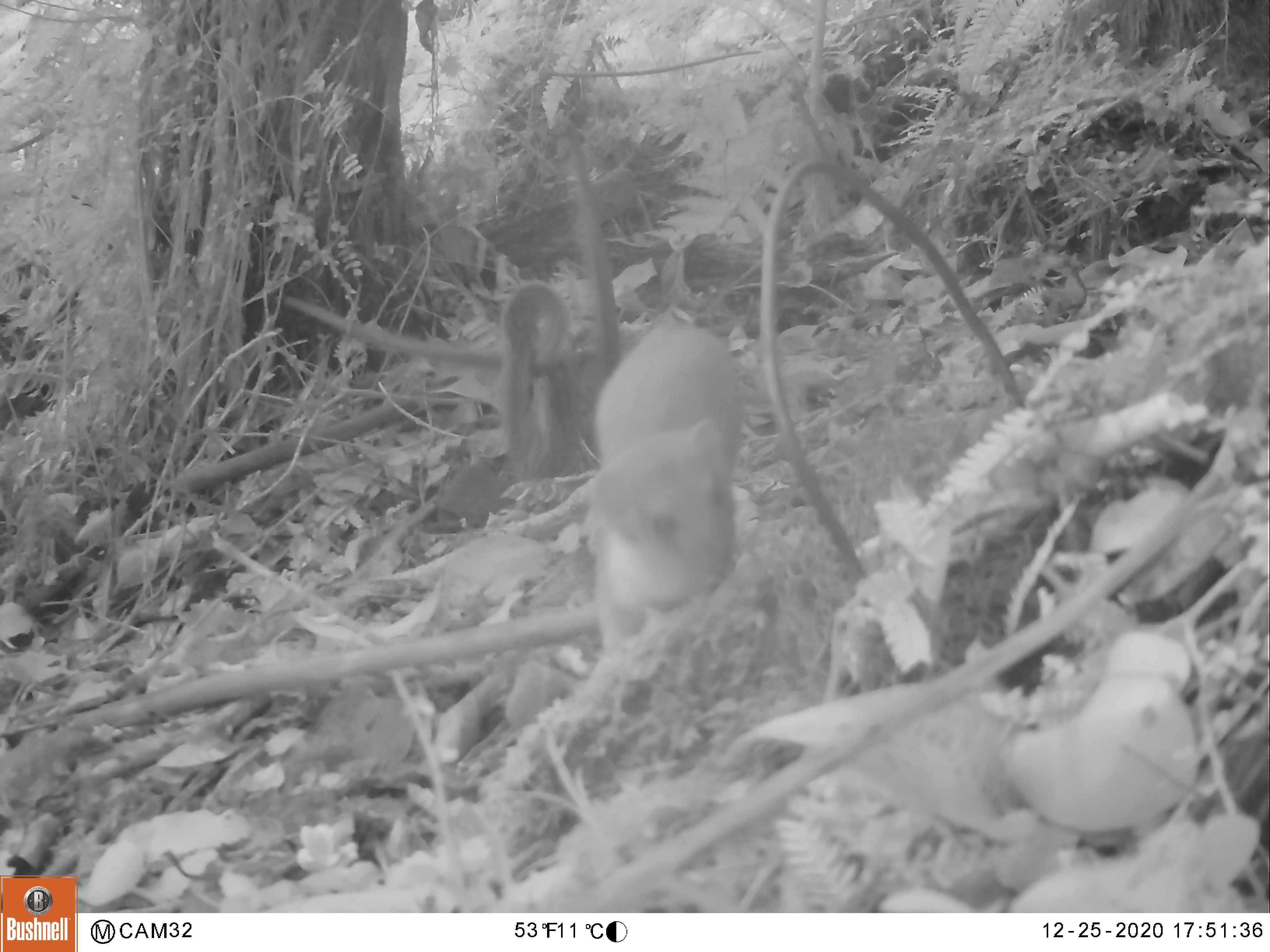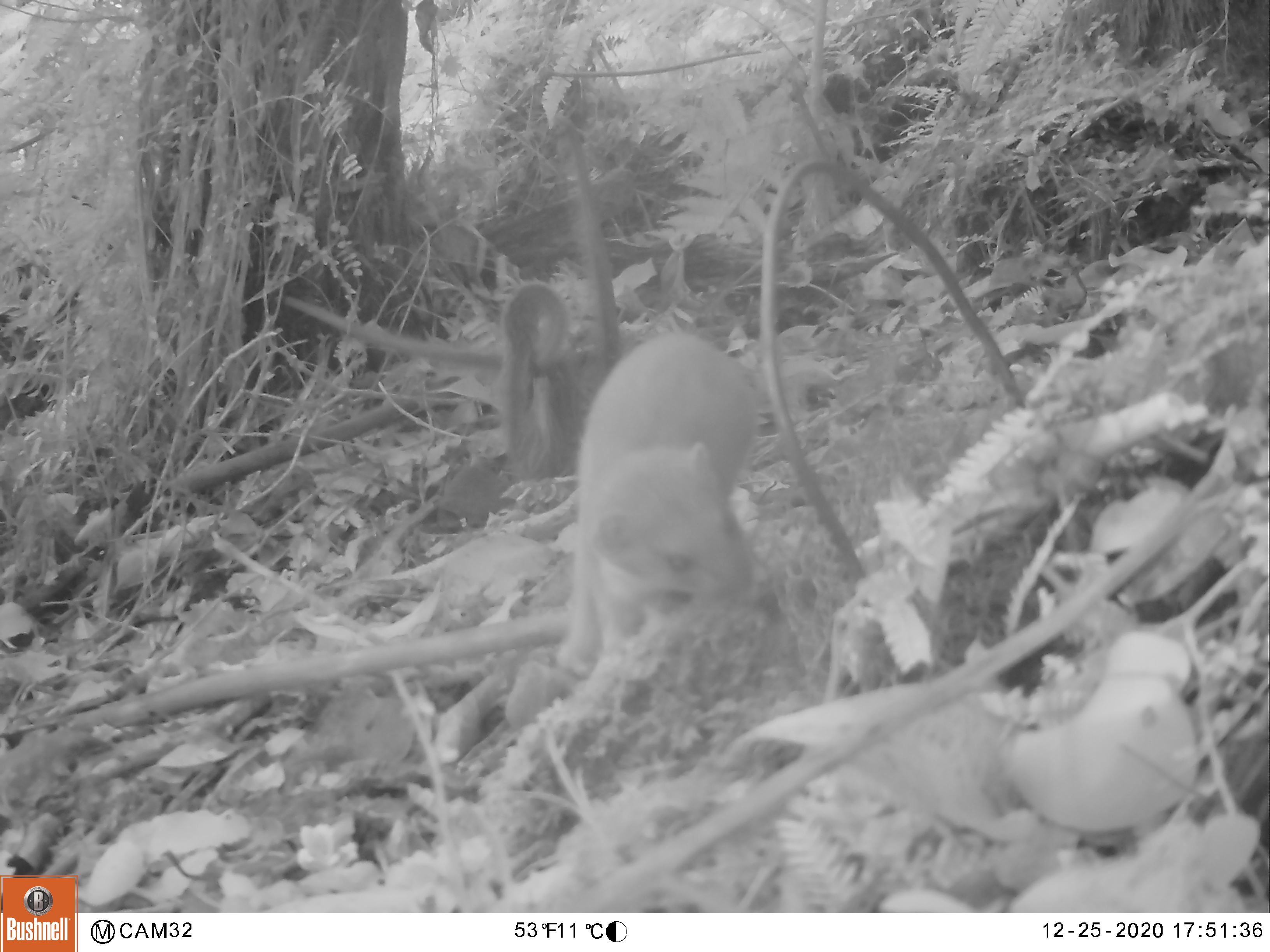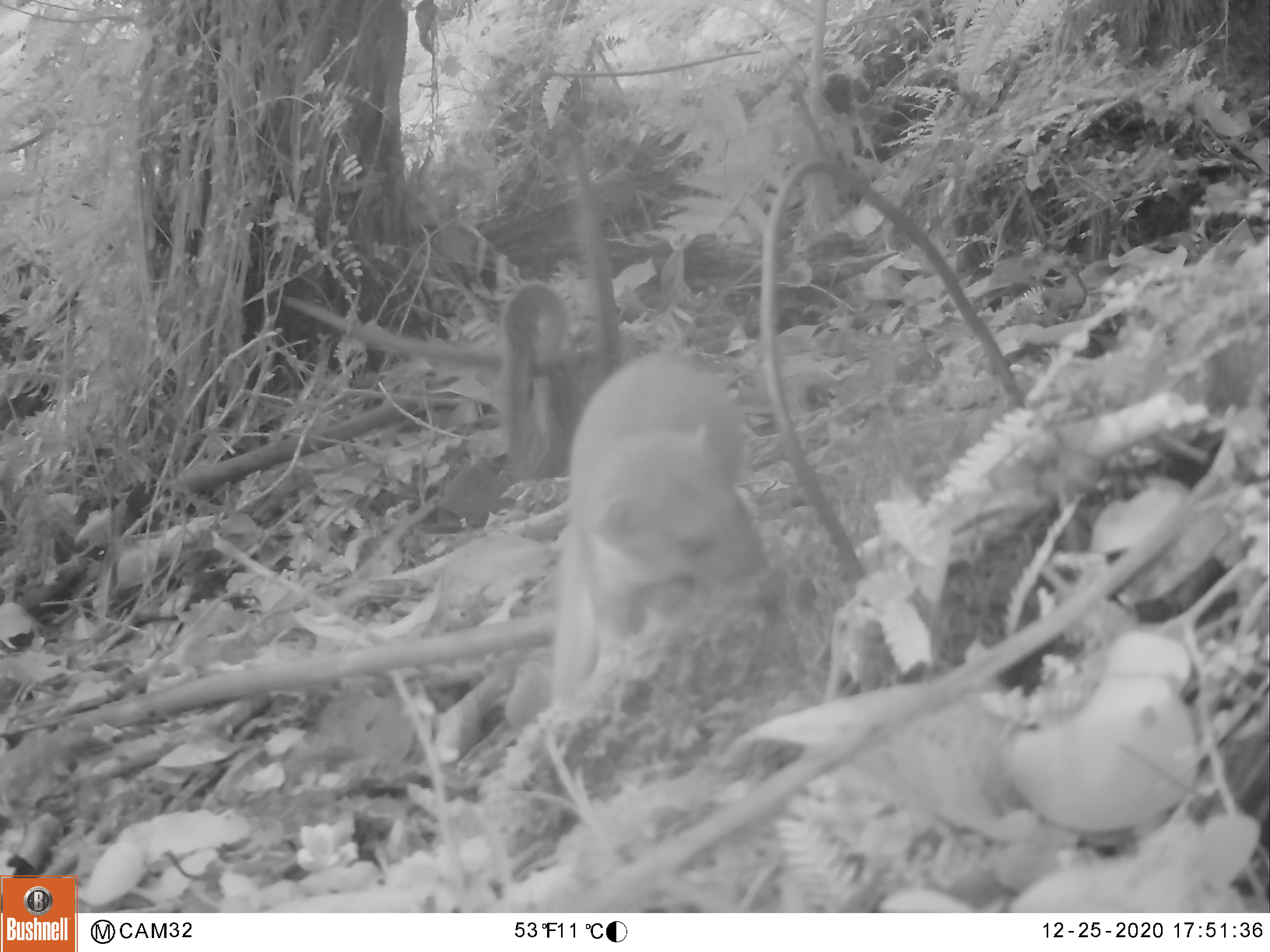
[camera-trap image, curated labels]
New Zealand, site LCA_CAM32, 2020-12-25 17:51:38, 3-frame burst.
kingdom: Animalia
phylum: Chordata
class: Mammalia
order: Carnivora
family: Mustelidae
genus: Mustela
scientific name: Mustela erminea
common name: stoat